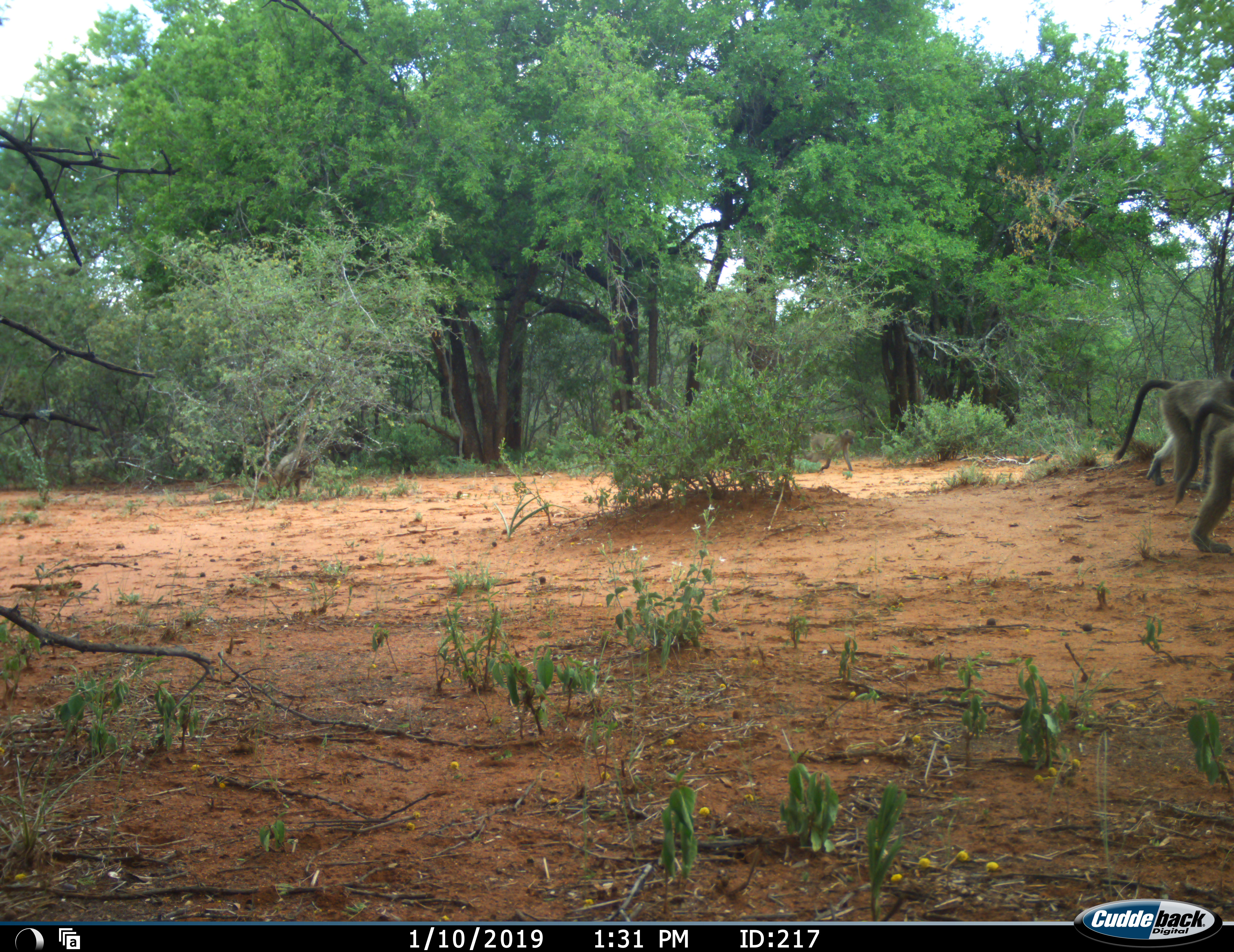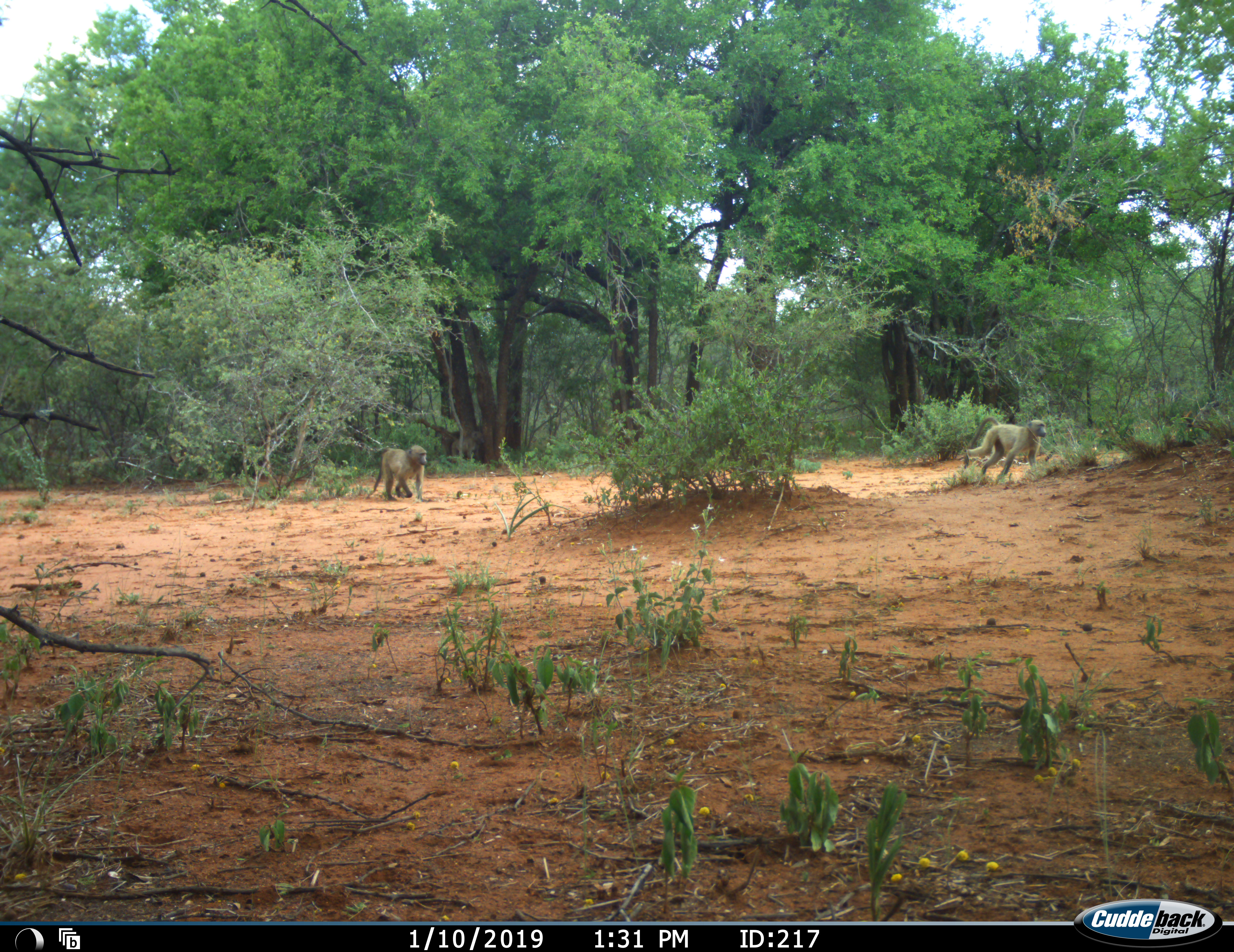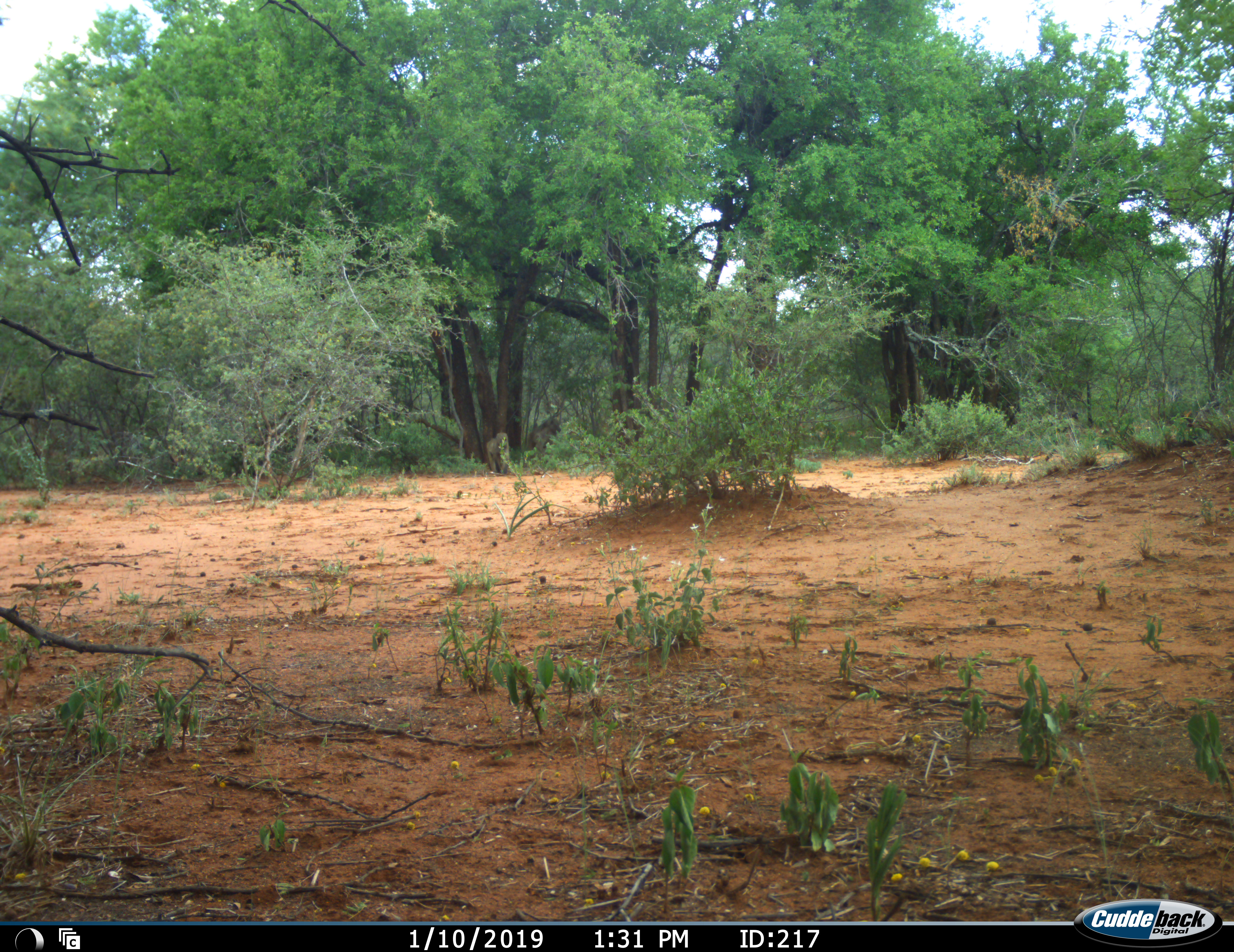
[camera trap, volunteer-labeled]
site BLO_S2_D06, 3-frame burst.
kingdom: Animalia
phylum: Chordata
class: Mammalia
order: Primates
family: Cercopithecidae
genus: Papio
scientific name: Papio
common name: baboon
Baboon (Papio), count 5. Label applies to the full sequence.